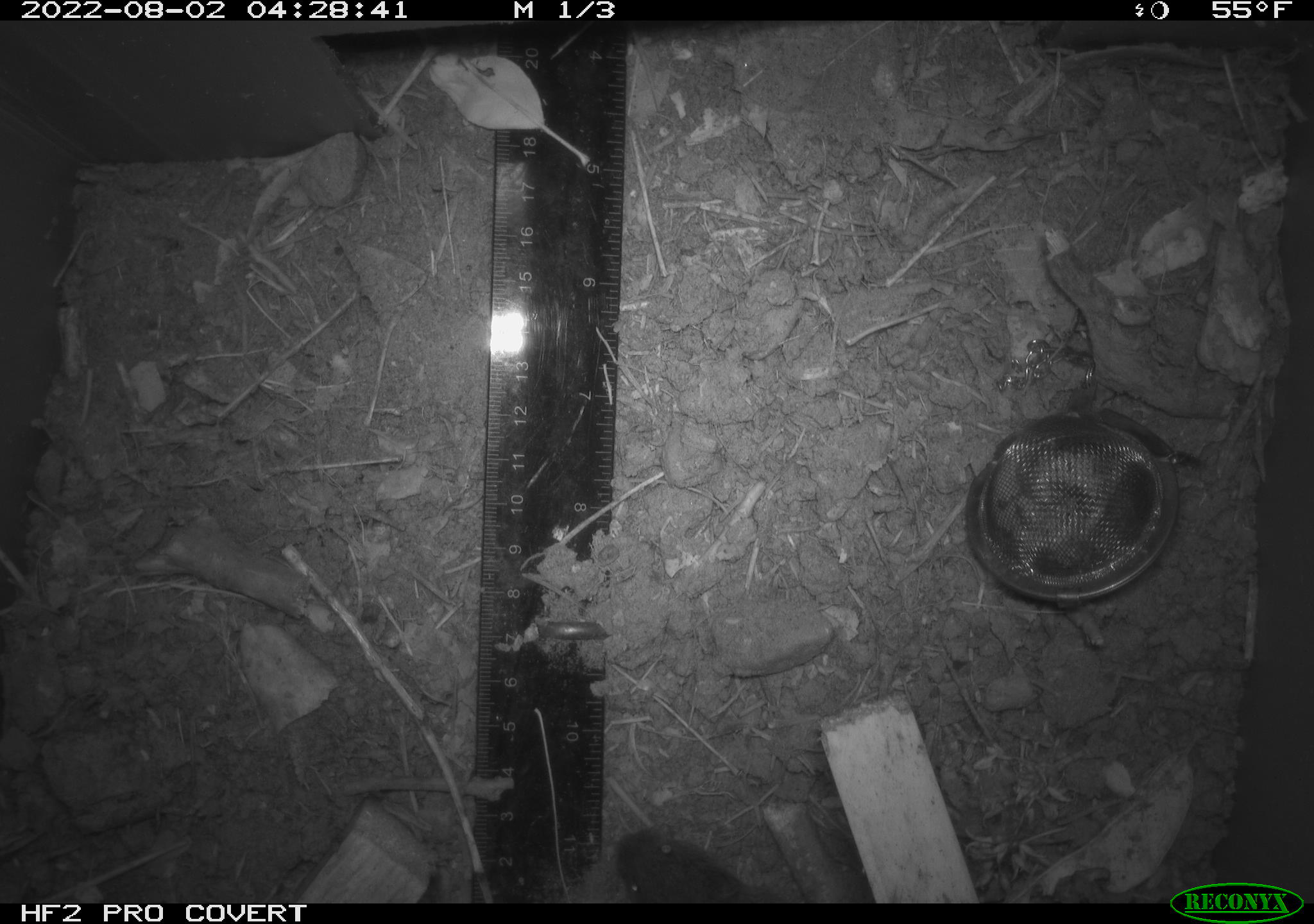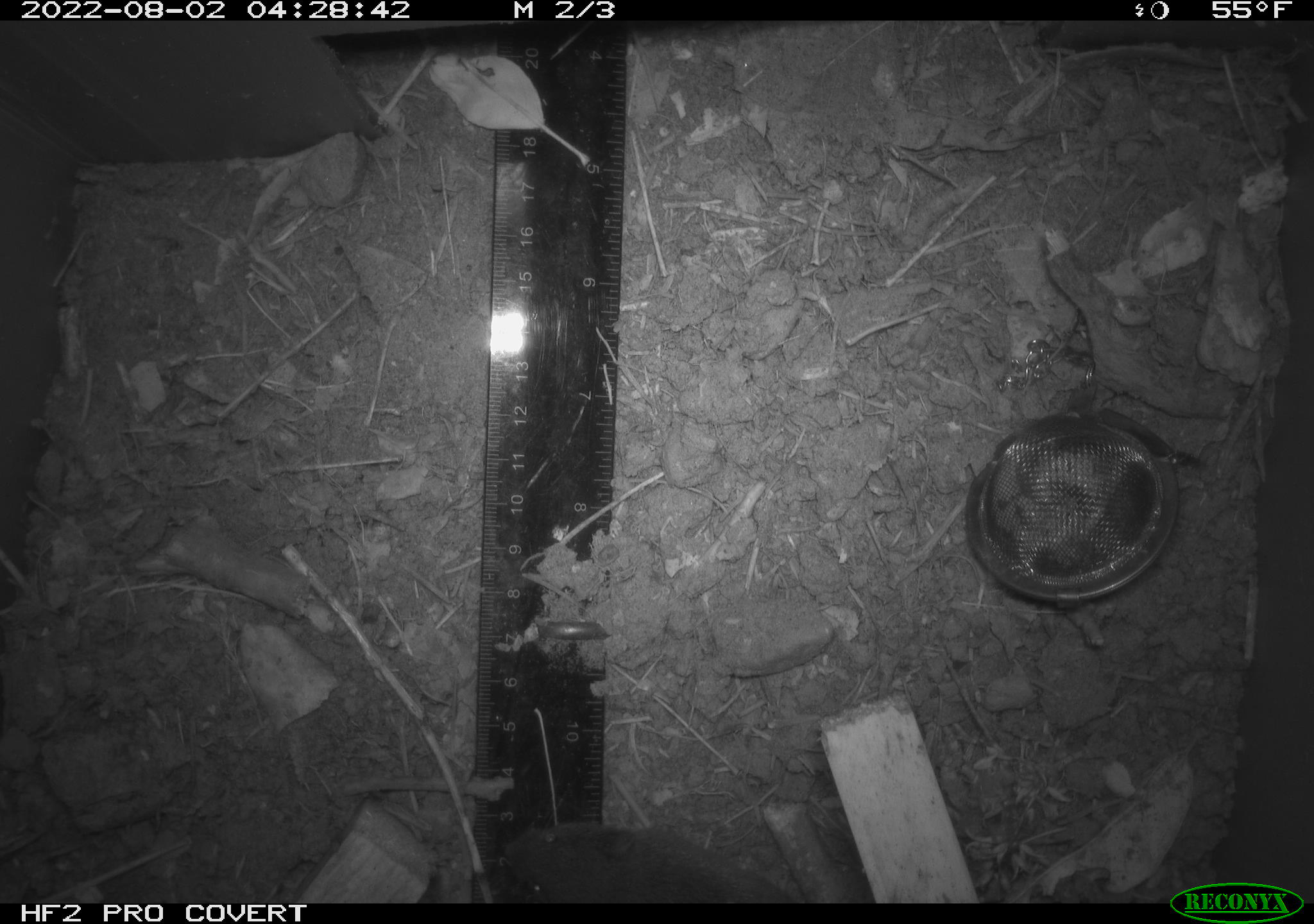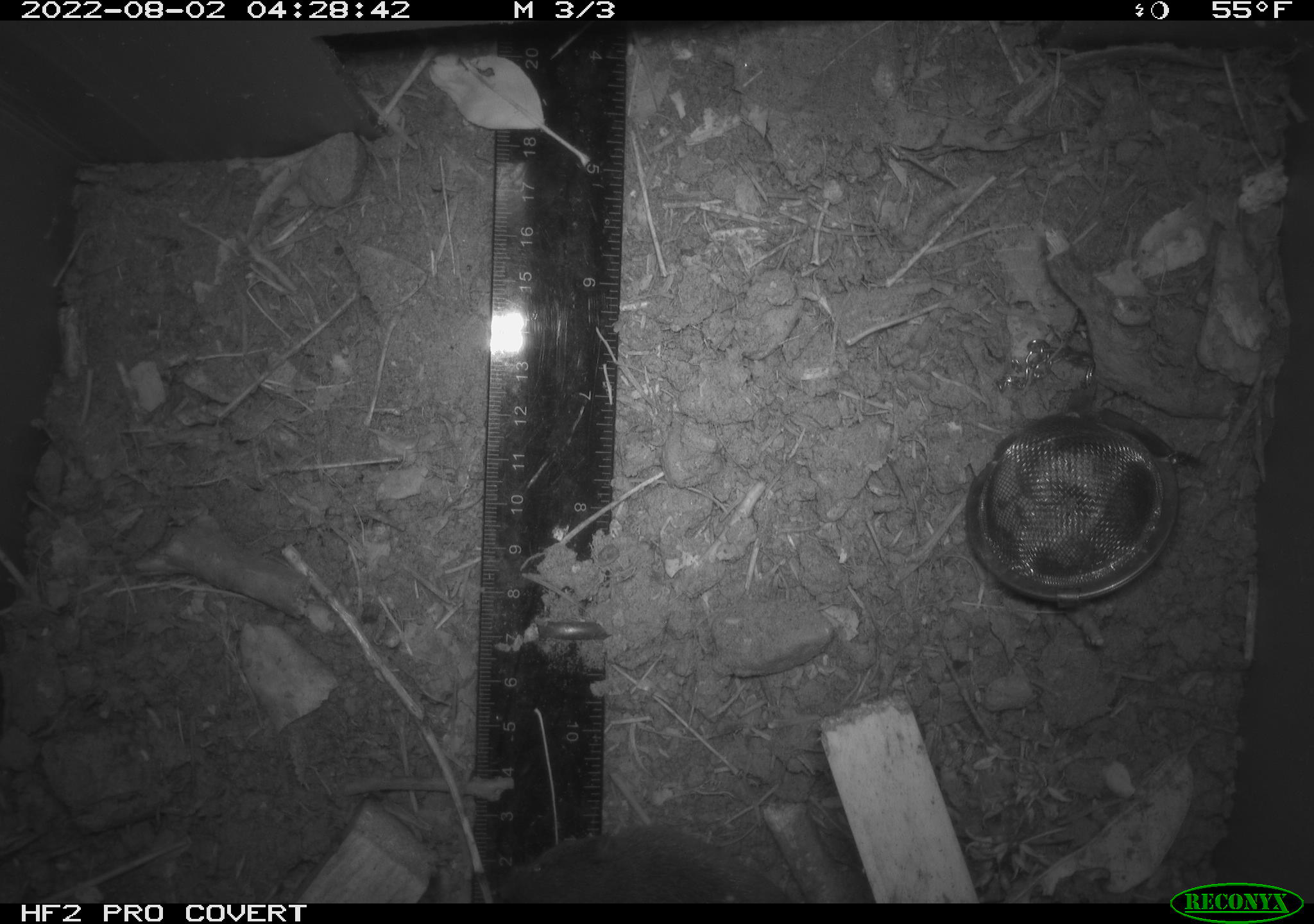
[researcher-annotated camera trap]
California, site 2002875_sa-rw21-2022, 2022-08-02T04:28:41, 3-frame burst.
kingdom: Animalia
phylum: Chordata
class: Mammalia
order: Rodentia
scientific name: Rodentia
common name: mouse species